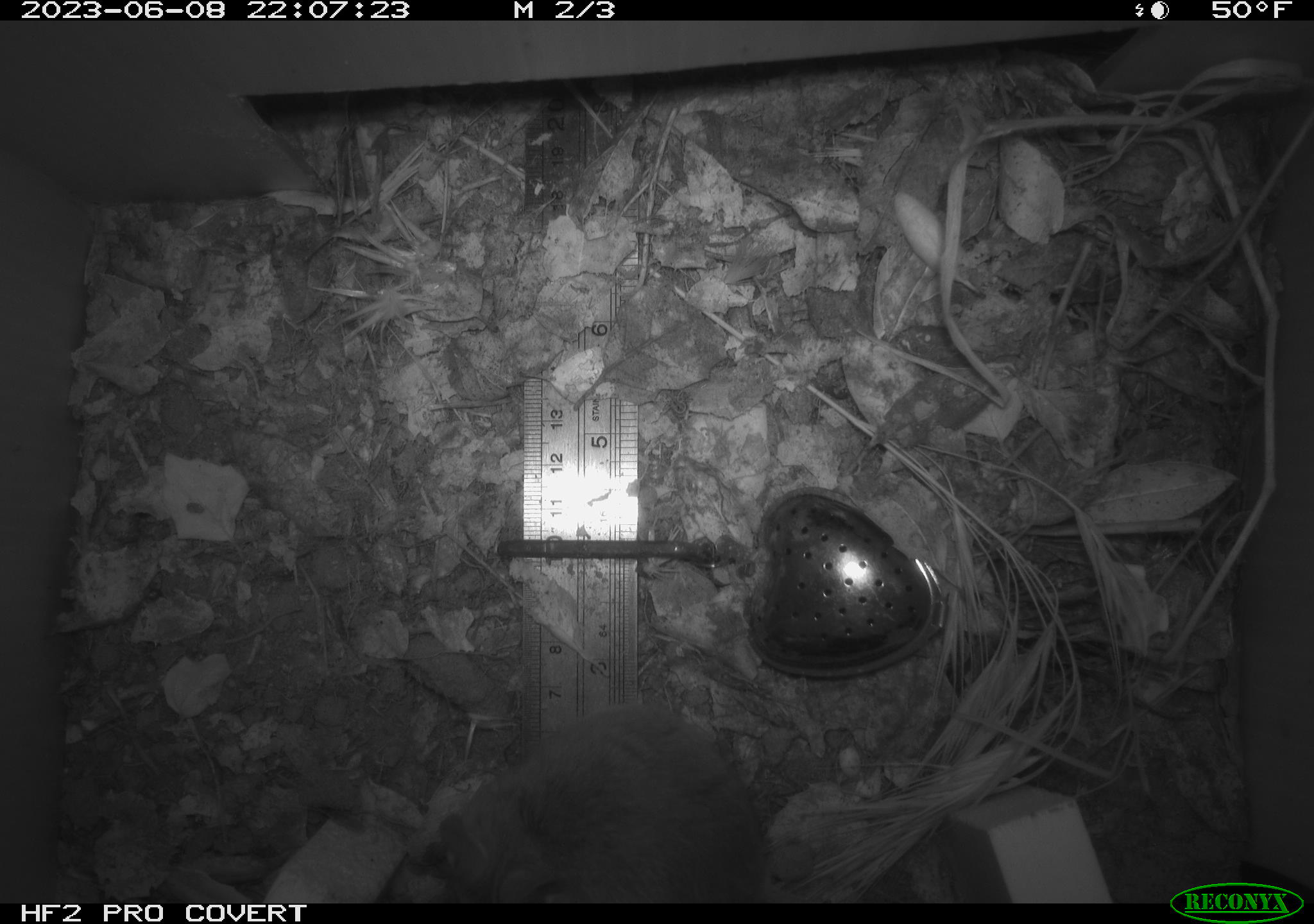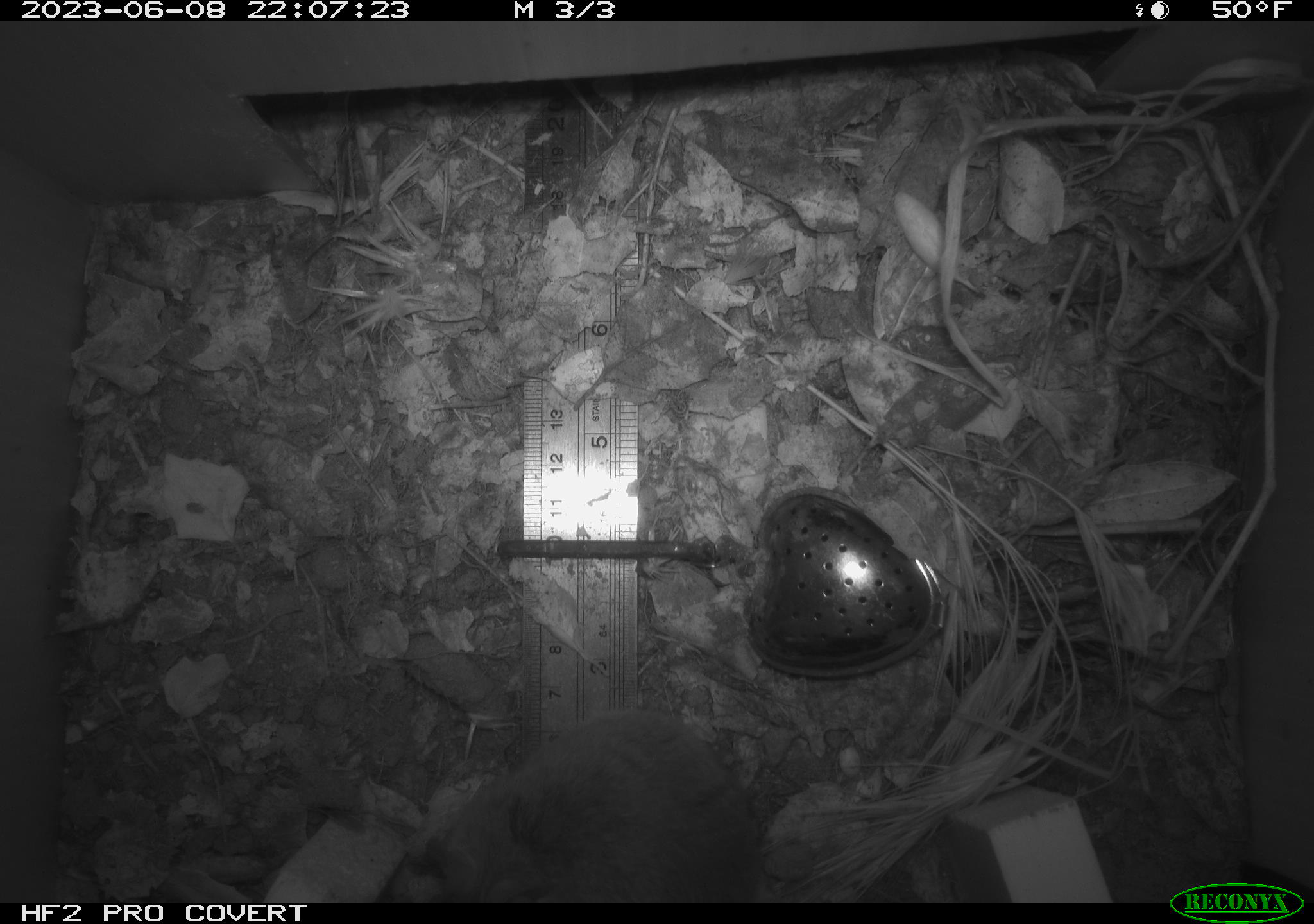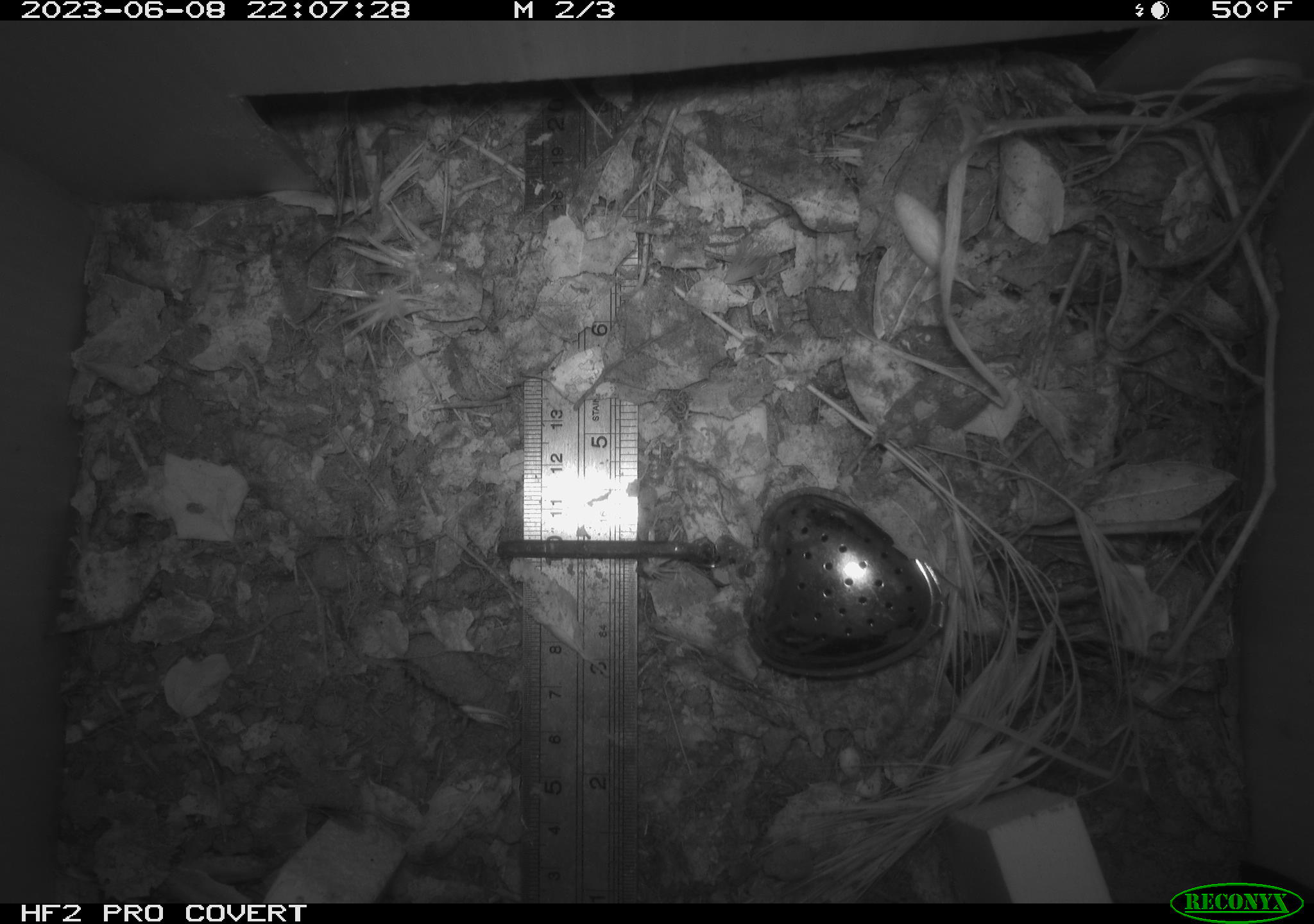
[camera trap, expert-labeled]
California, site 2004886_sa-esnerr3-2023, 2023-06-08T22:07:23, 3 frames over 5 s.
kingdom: Animalia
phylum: Chordata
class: Mammalia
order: Rodentia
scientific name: Rodentia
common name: mouse species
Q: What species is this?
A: Mouse species (Rodentia).